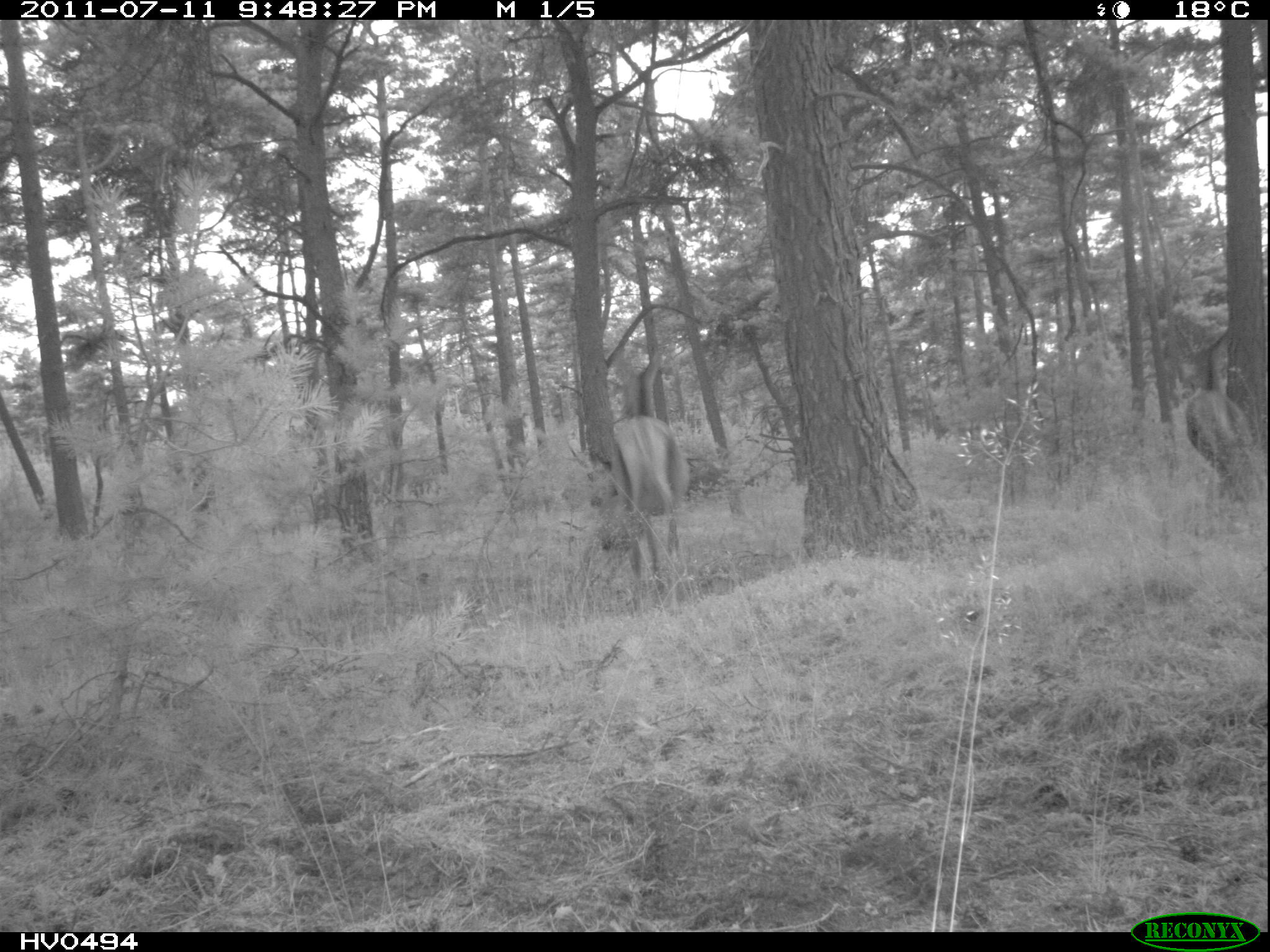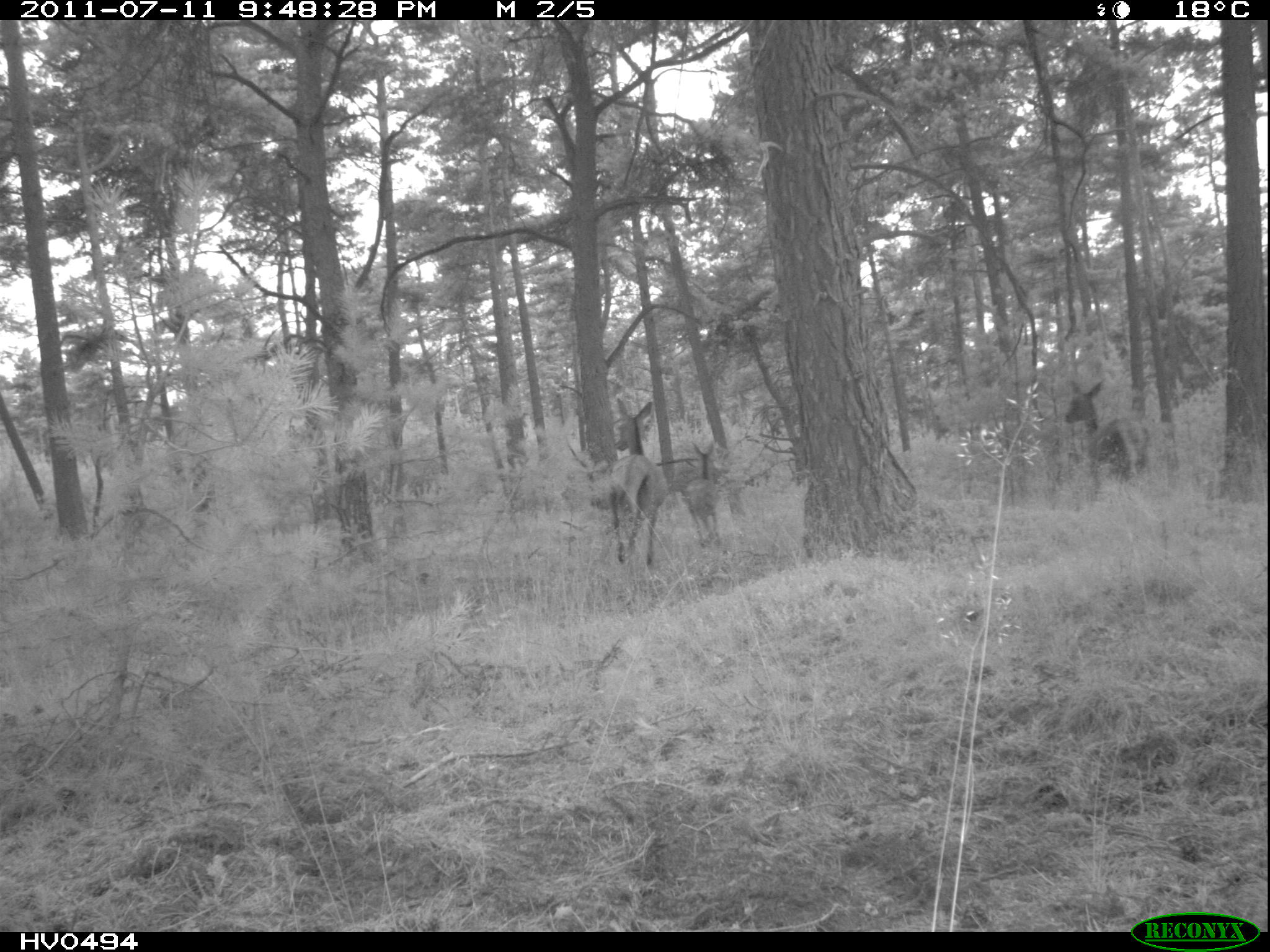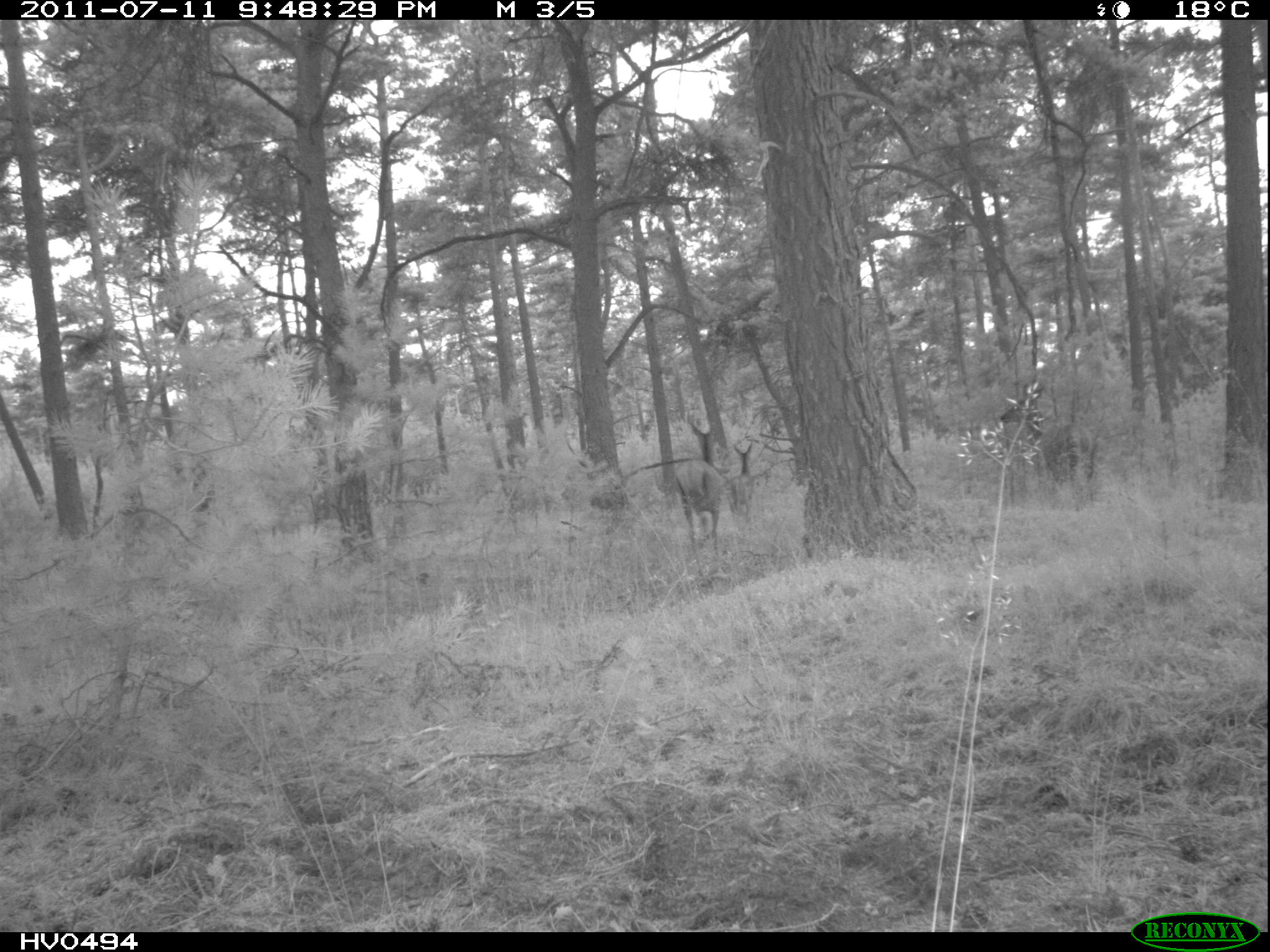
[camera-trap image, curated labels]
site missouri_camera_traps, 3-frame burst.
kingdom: Animalia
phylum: Chordata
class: Mammalia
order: Artiodactyla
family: Cervidae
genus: Cervus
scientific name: Cervus elaphus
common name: red deer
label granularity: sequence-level